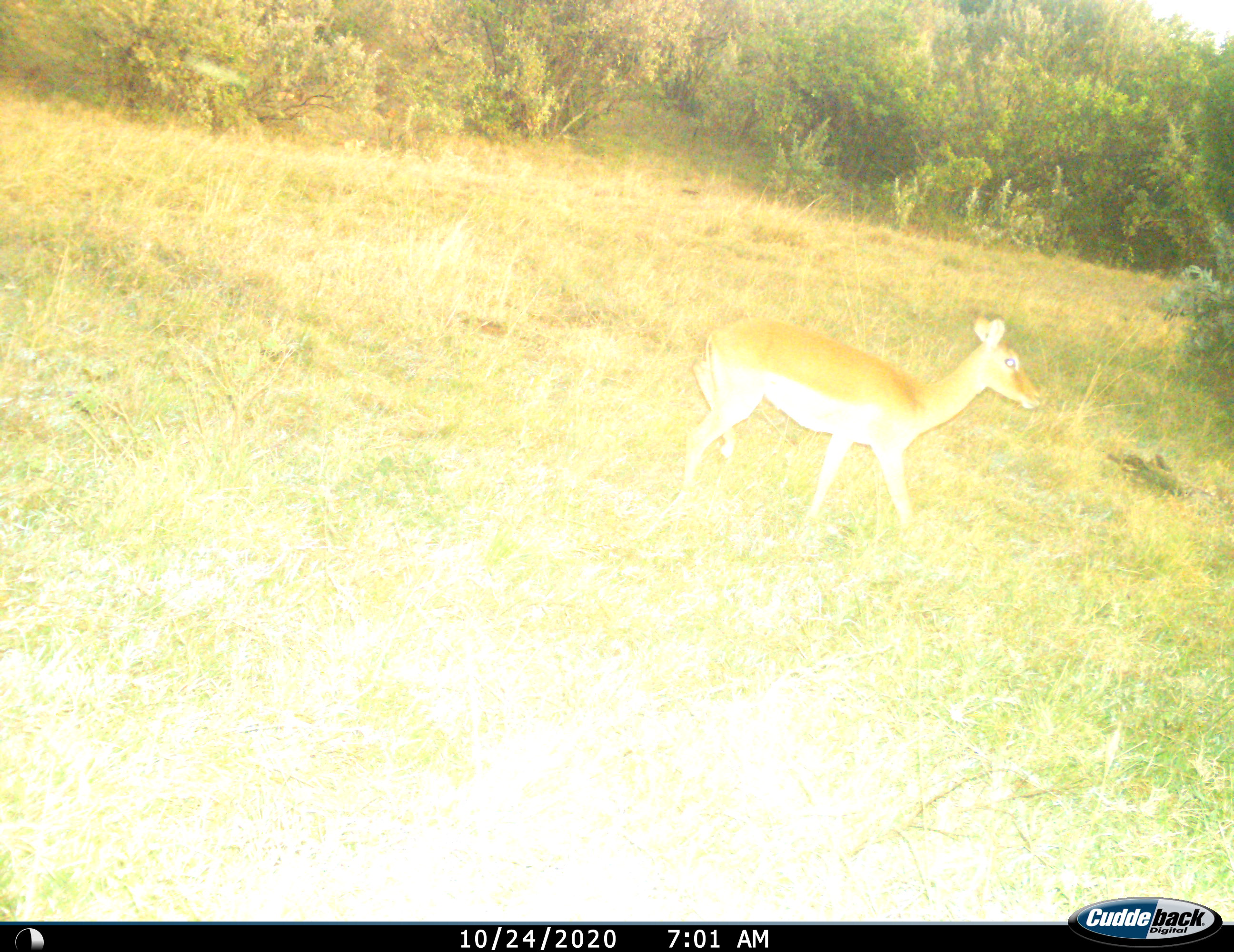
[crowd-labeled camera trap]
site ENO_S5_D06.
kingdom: Animalia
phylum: Chordata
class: Mammalia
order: Artiodactyla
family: Bovidae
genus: Aepyceros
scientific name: Aepyceros melampus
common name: impala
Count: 1.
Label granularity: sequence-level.